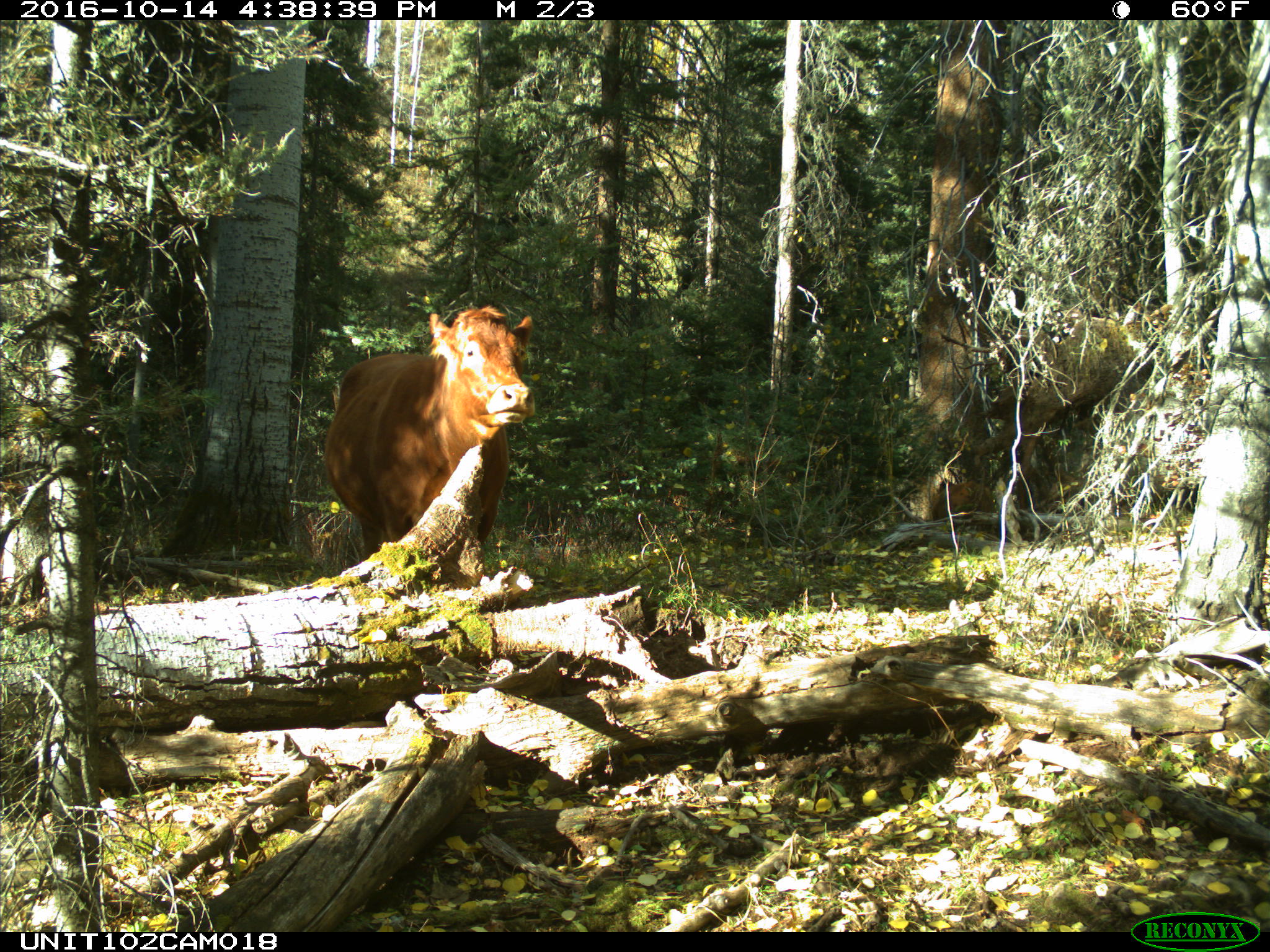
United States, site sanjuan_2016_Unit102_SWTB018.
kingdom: Animalia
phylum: Chordata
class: Mammalia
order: Artiodactyla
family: Bovidae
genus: Bos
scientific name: Bos taurus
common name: domestic cow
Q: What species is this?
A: Bos taurus (domestic cow).